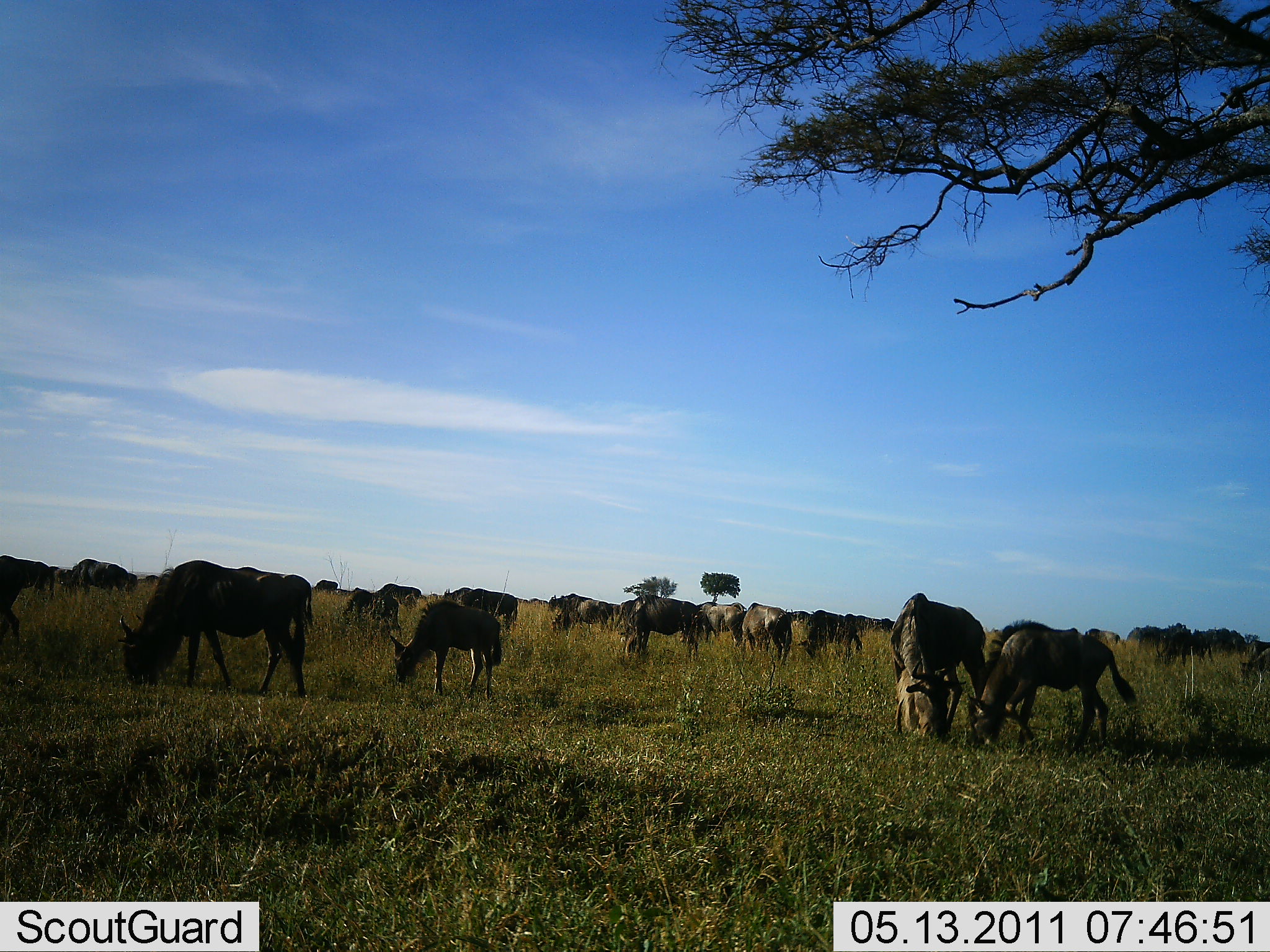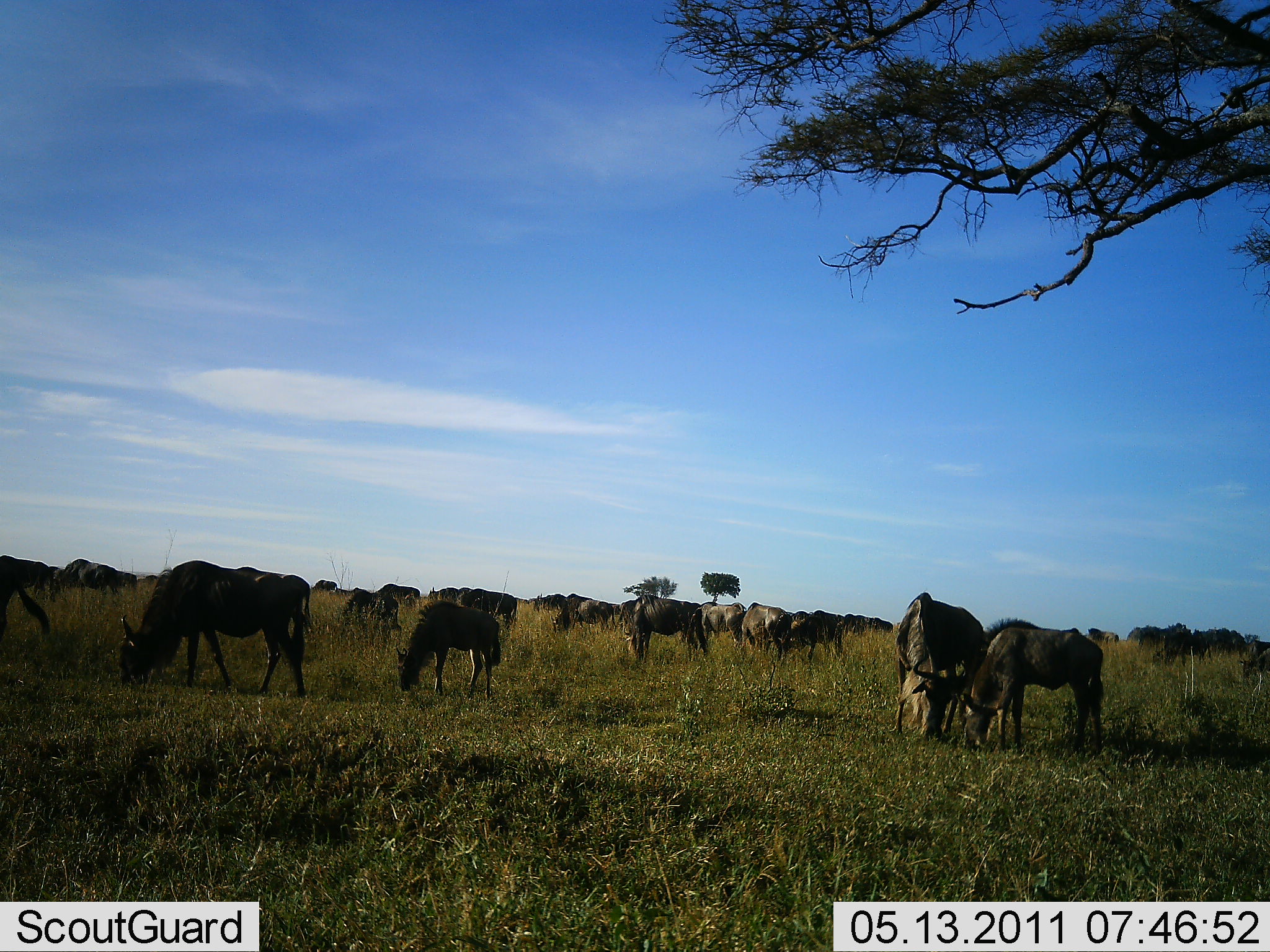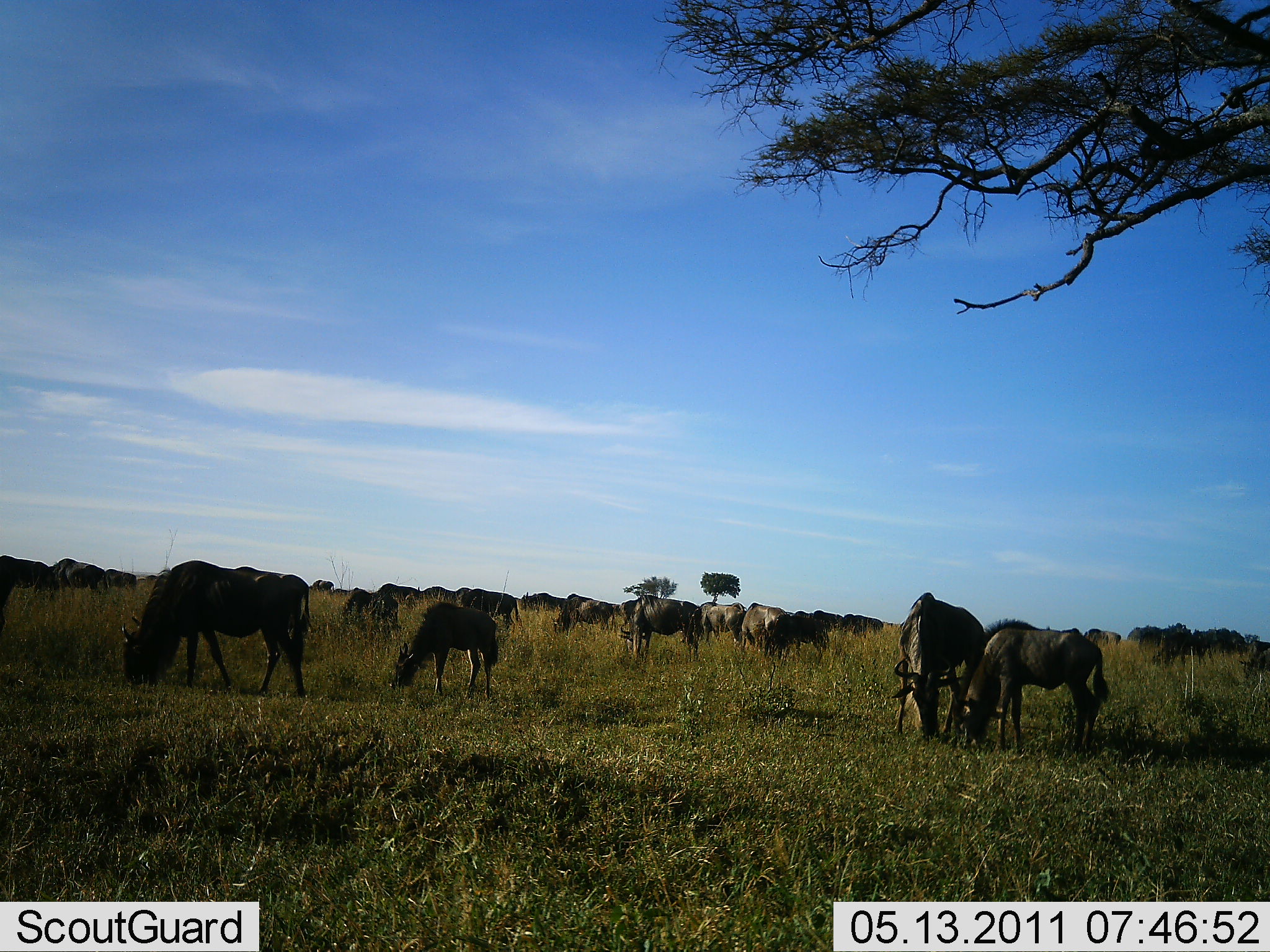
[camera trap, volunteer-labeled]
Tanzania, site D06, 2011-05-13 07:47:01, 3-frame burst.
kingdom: Animalia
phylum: Chordata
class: Mammalia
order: Artiodactyla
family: Bovidae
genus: Connochaetes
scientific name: Connochaetes taurinus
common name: blue wildebeest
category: wildebeest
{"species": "wildebeest (blue wildebeest) (Connochaetes taurinus)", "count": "11-50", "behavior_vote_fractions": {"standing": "20%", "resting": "0%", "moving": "10%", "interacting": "10%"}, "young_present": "20%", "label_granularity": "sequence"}